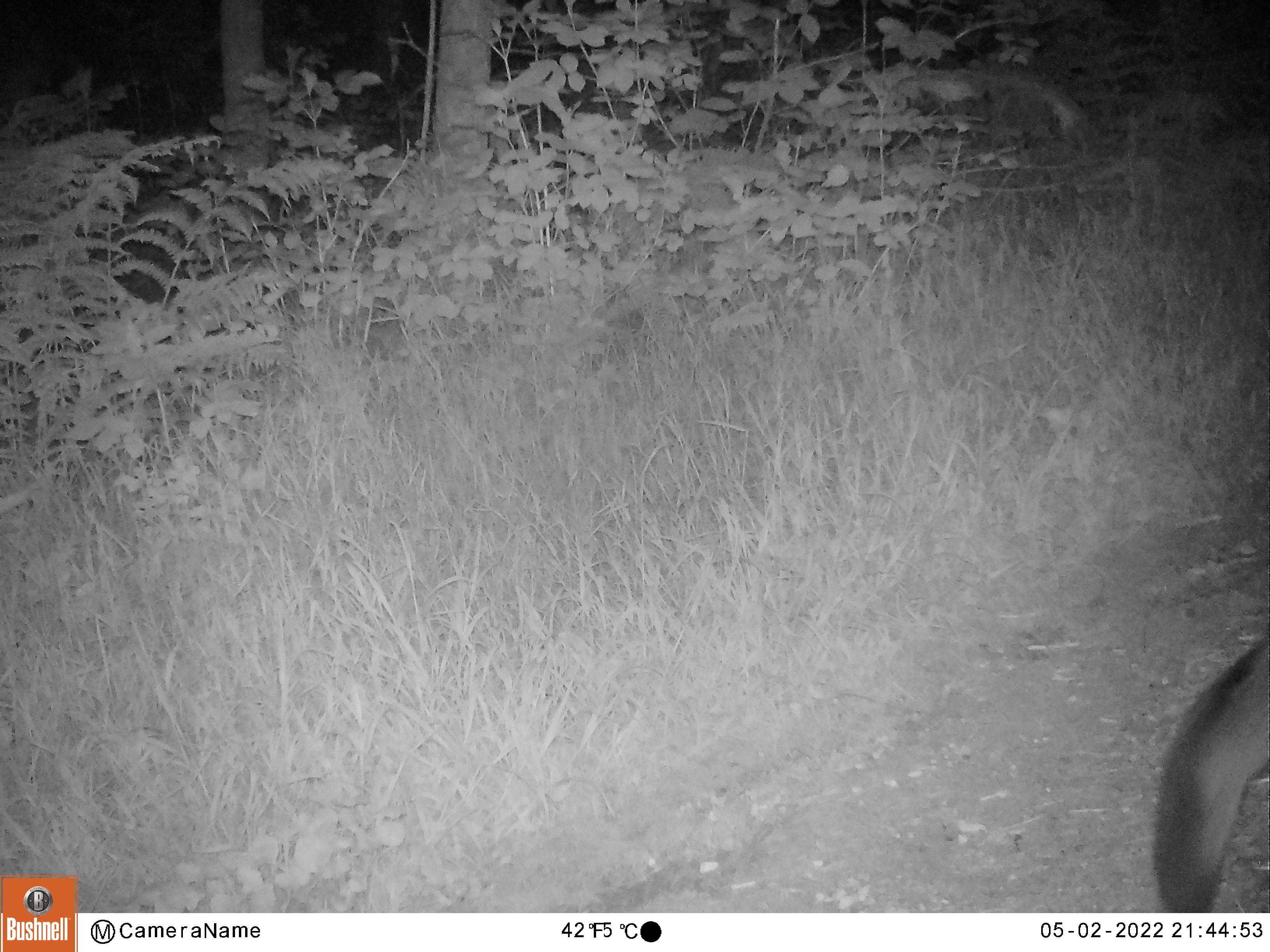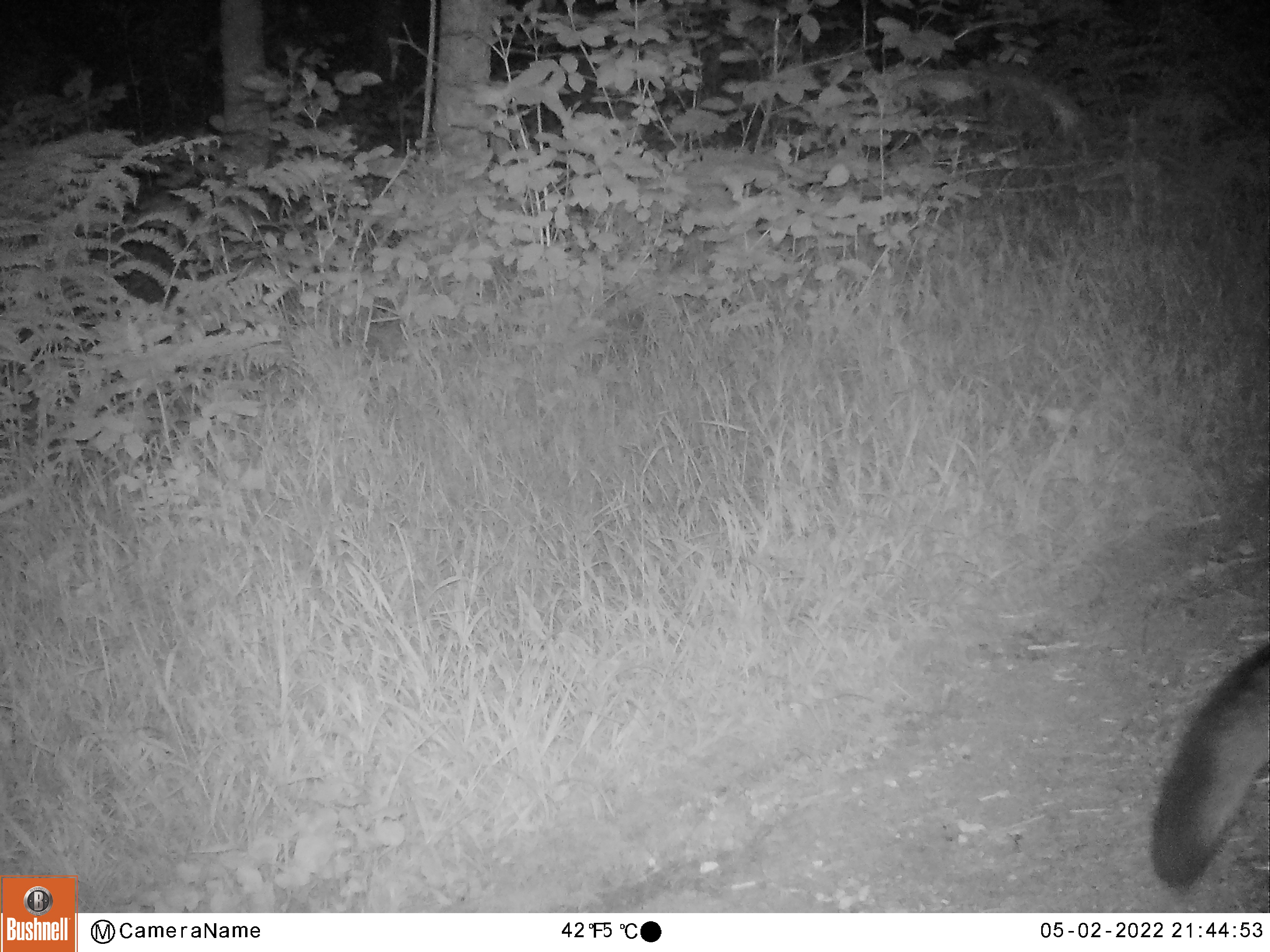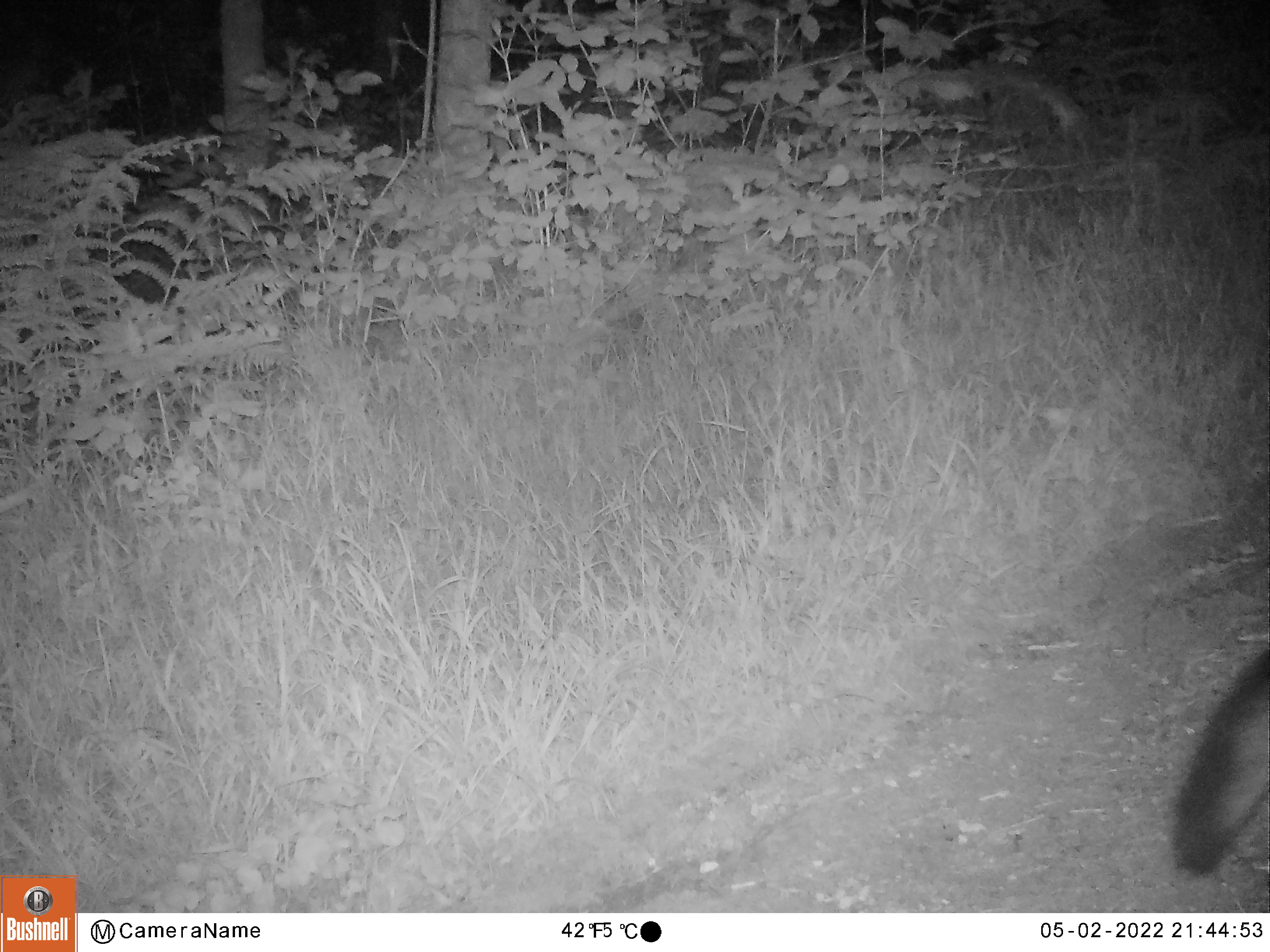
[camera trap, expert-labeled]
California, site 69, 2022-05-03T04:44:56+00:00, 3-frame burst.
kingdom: Animalia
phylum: Chordata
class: Mammalia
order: Carnivora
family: Canidae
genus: Urocyon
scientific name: Urocyon cinereoargenteus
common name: gray fox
Gray fox (Urocyon cinereoargenteus).